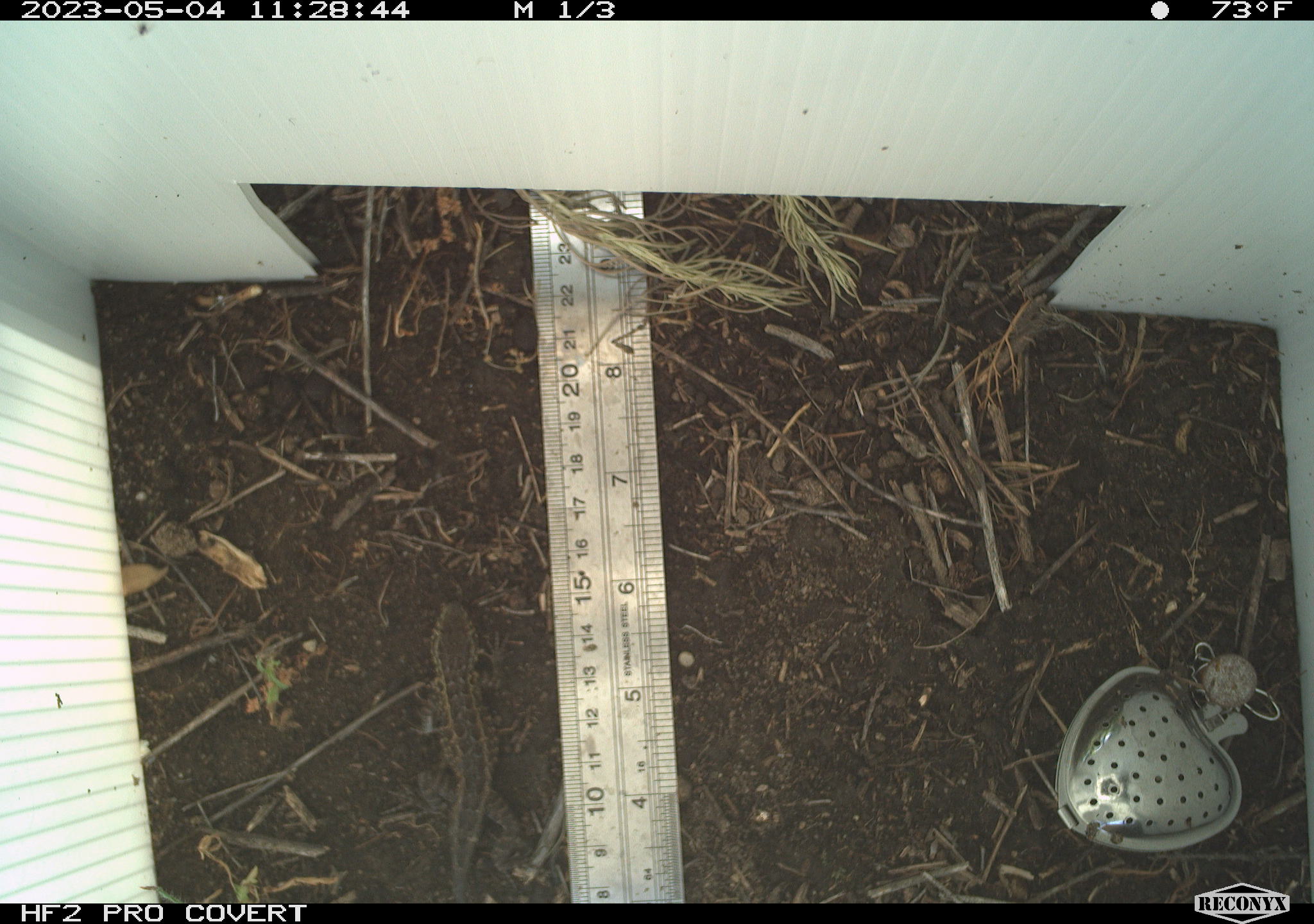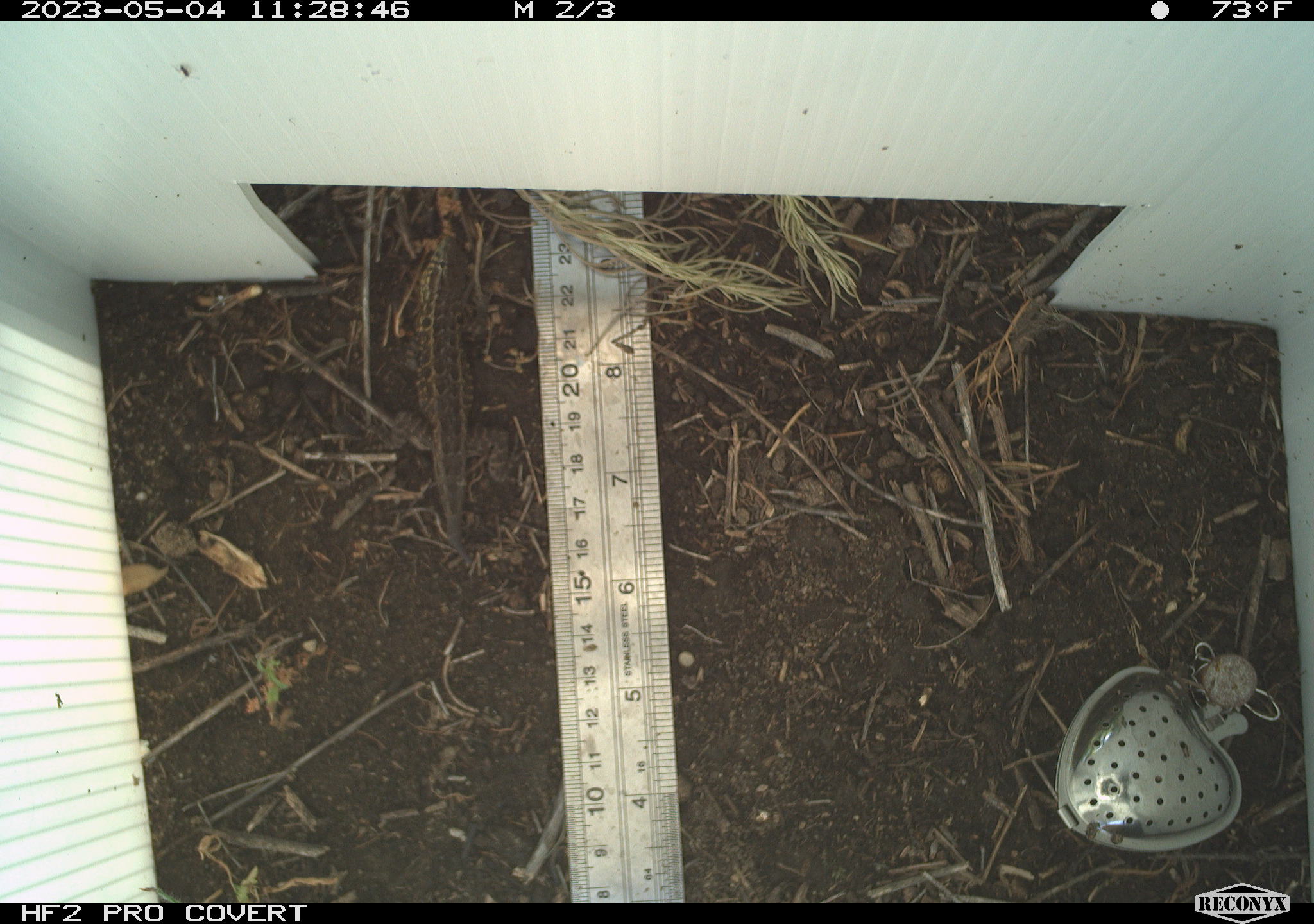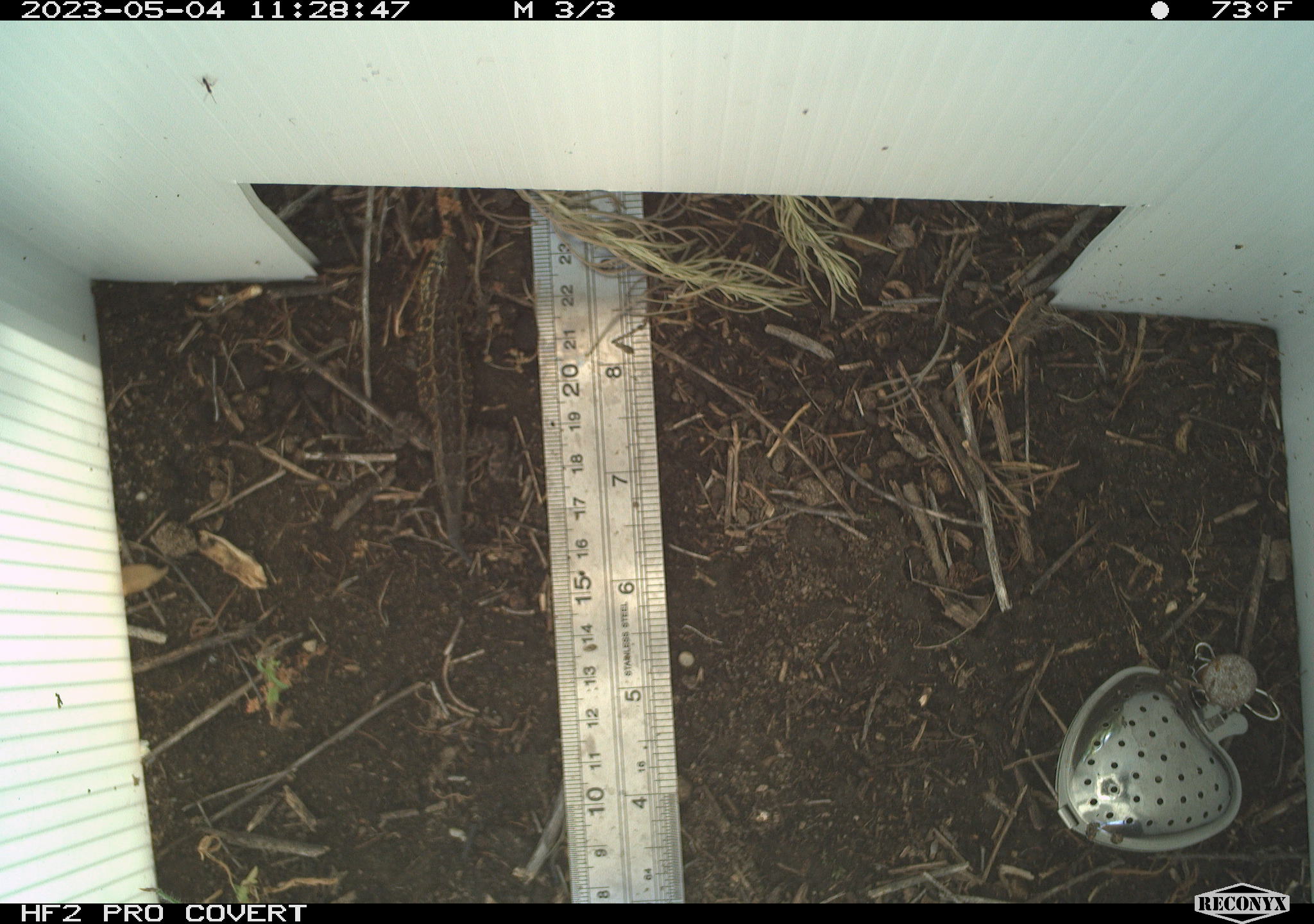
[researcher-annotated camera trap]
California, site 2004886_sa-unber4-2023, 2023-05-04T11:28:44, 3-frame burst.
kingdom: Animalia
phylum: Chordata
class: Reptilia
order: Squamata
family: Phrynosomatidae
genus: Sceloporus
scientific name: Sceloporus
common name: spiny lizards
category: sceloporus species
Sceloporus species (spiny lizards) (Sceloporus).